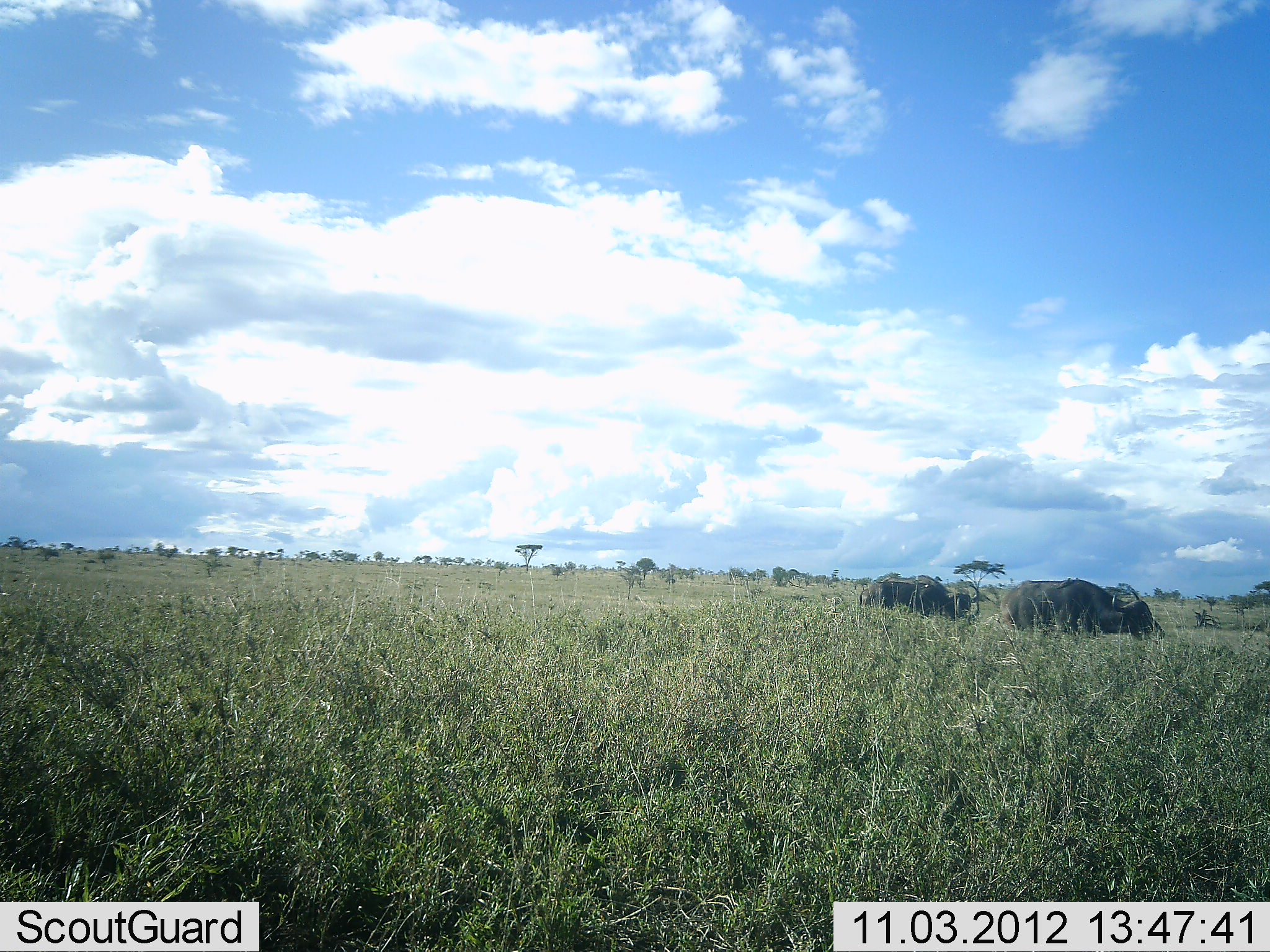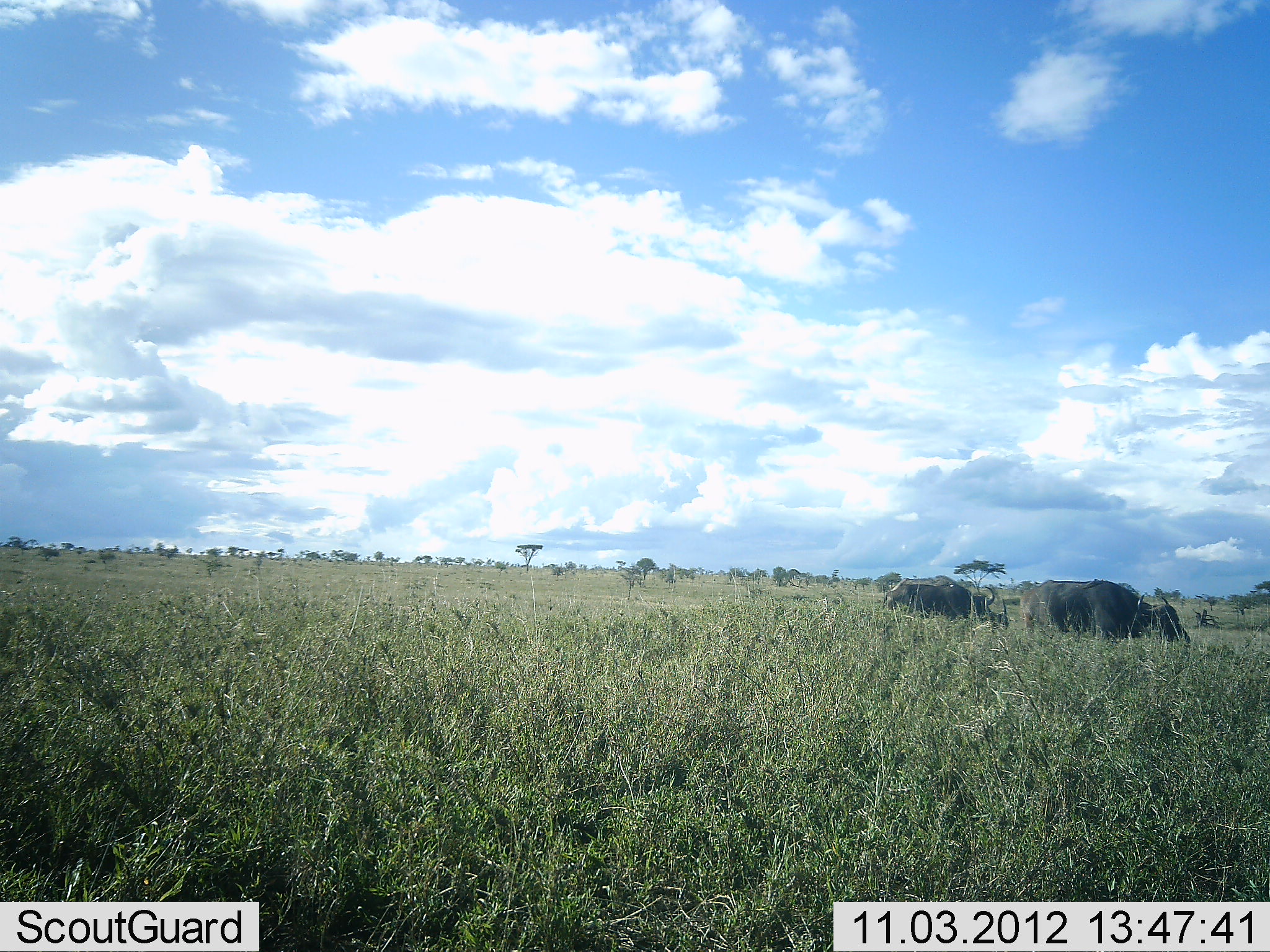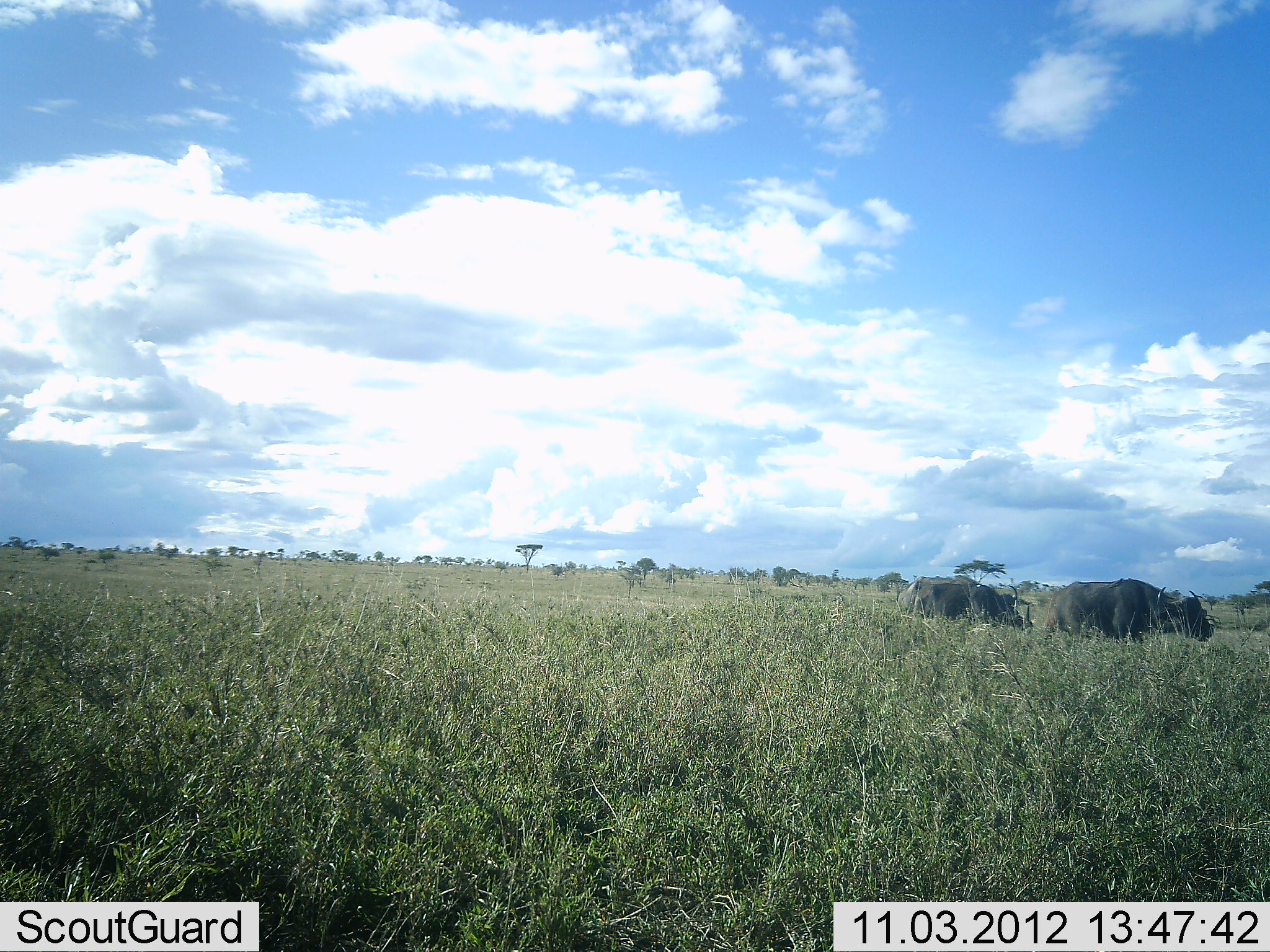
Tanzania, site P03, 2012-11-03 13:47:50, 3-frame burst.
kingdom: Animalia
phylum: Chordata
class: Mammalia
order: Artiodactyla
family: Bovidae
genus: Syncerus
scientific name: Syncerus caffer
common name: cape buffalo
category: buffalo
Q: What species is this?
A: Buffalo (cape buffalo) (Syncerus caffer).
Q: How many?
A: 2.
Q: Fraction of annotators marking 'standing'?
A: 20%.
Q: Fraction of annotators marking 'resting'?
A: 0%.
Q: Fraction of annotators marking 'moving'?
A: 70%.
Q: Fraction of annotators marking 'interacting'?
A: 0%.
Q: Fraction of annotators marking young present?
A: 0%.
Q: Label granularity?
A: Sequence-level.